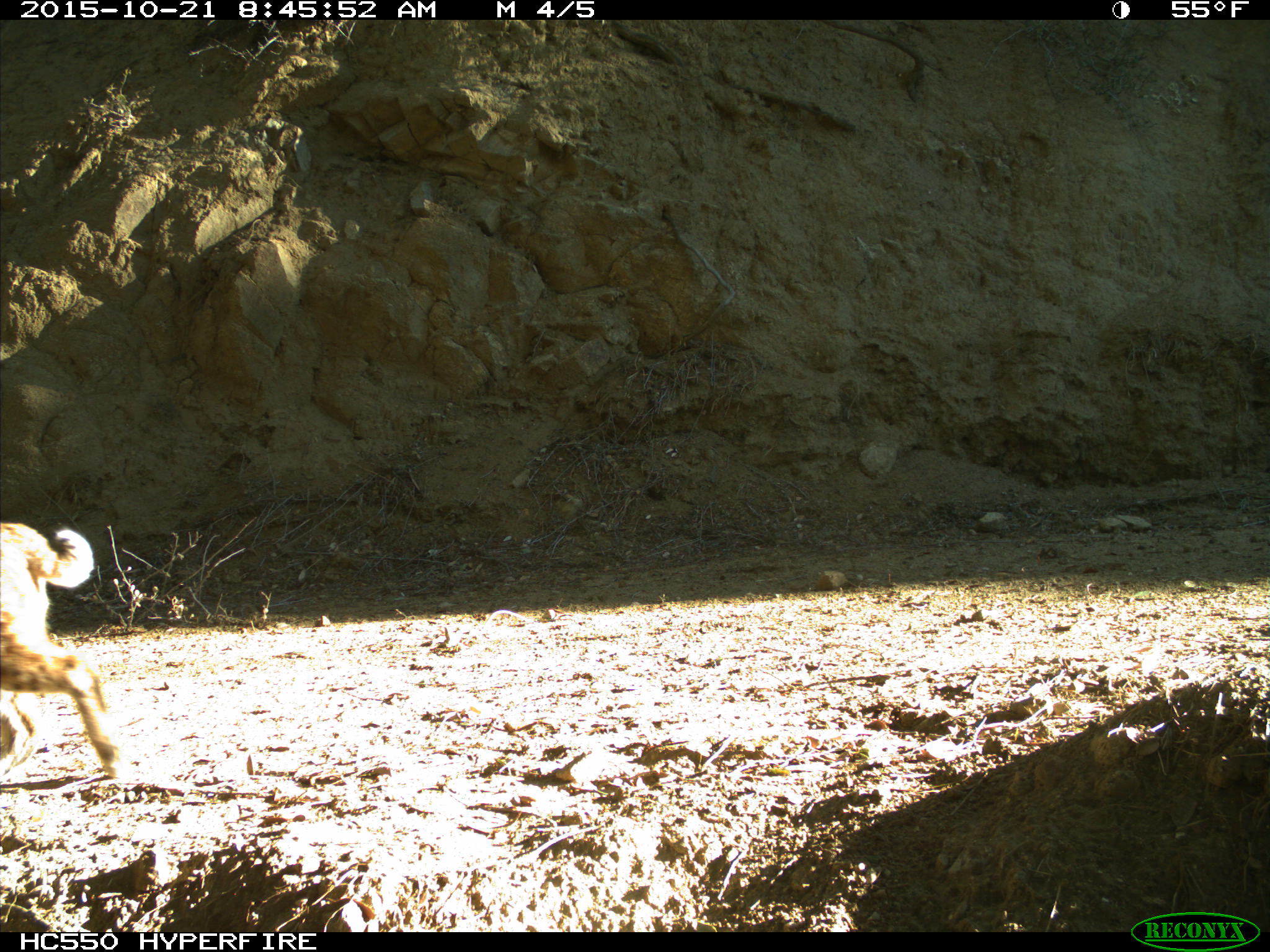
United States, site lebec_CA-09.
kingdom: Animalia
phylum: Chordata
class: Mammalia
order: Carnivora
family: Felidae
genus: Lynx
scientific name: Lynx rufus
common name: bobcat